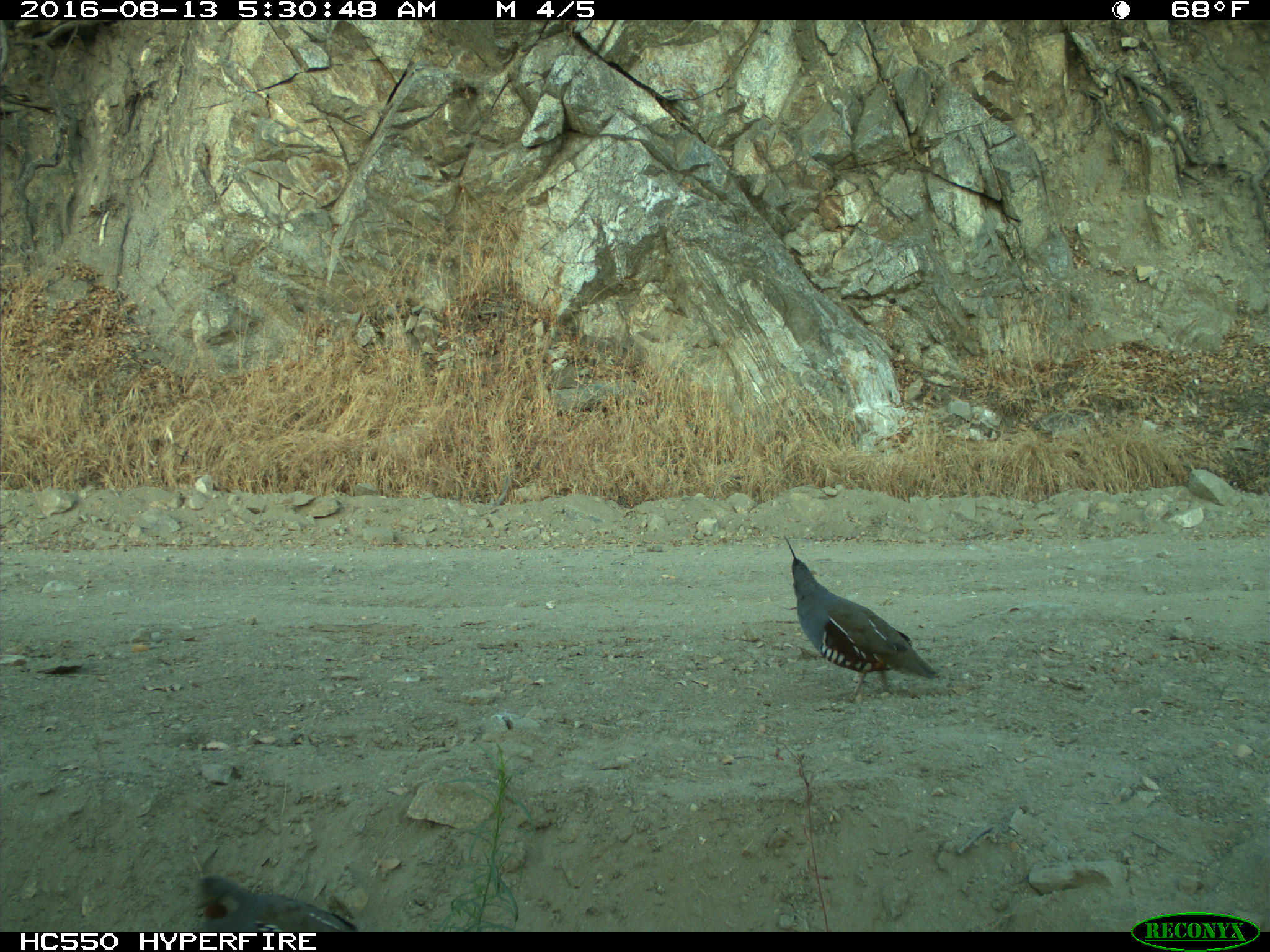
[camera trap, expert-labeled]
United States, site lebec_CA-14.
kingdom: Animalia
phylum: Chordata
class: Aves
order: Galliformes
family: Odontophoridae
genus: Callipepla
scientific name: Callipepla californica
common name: california quail